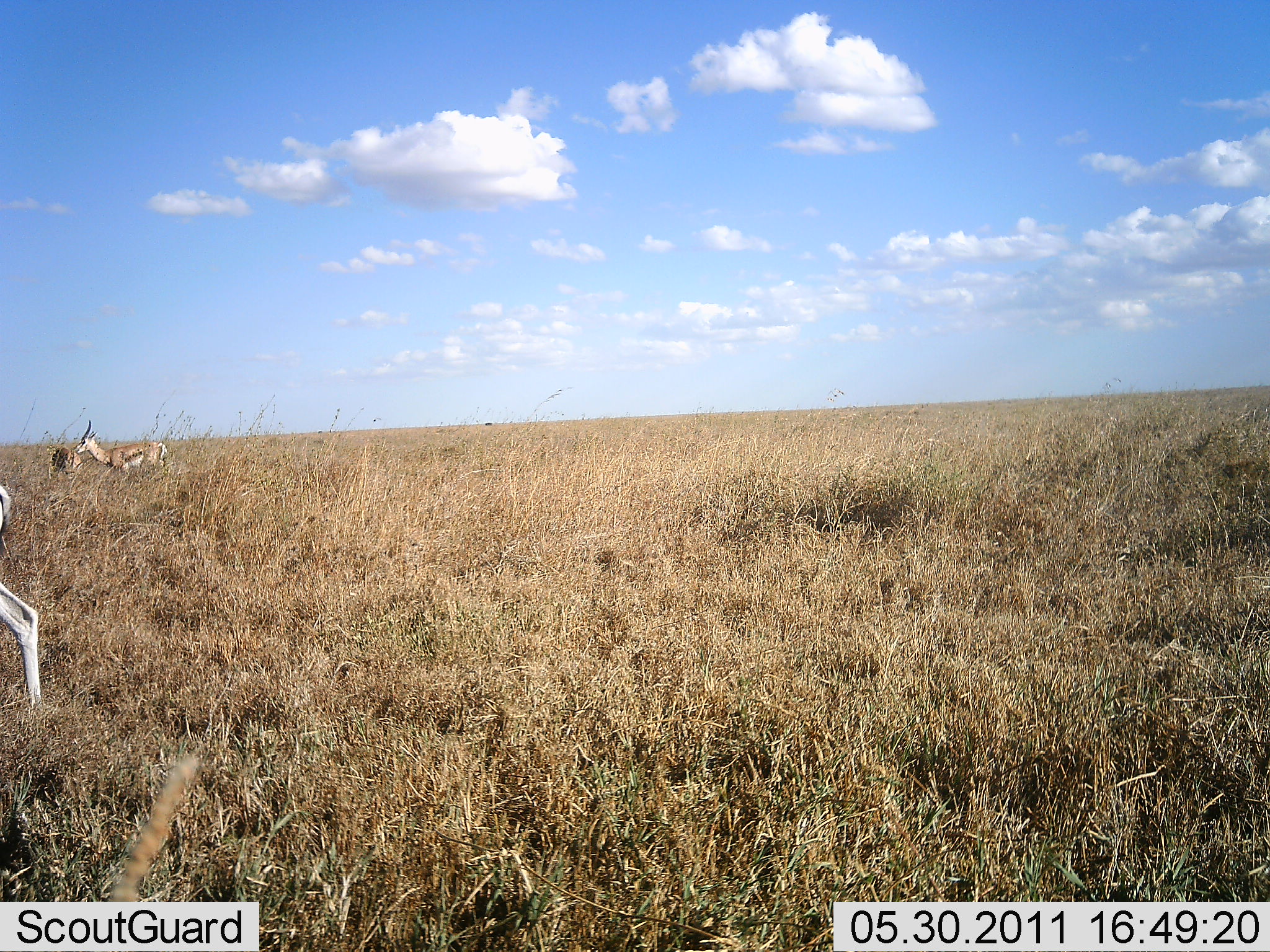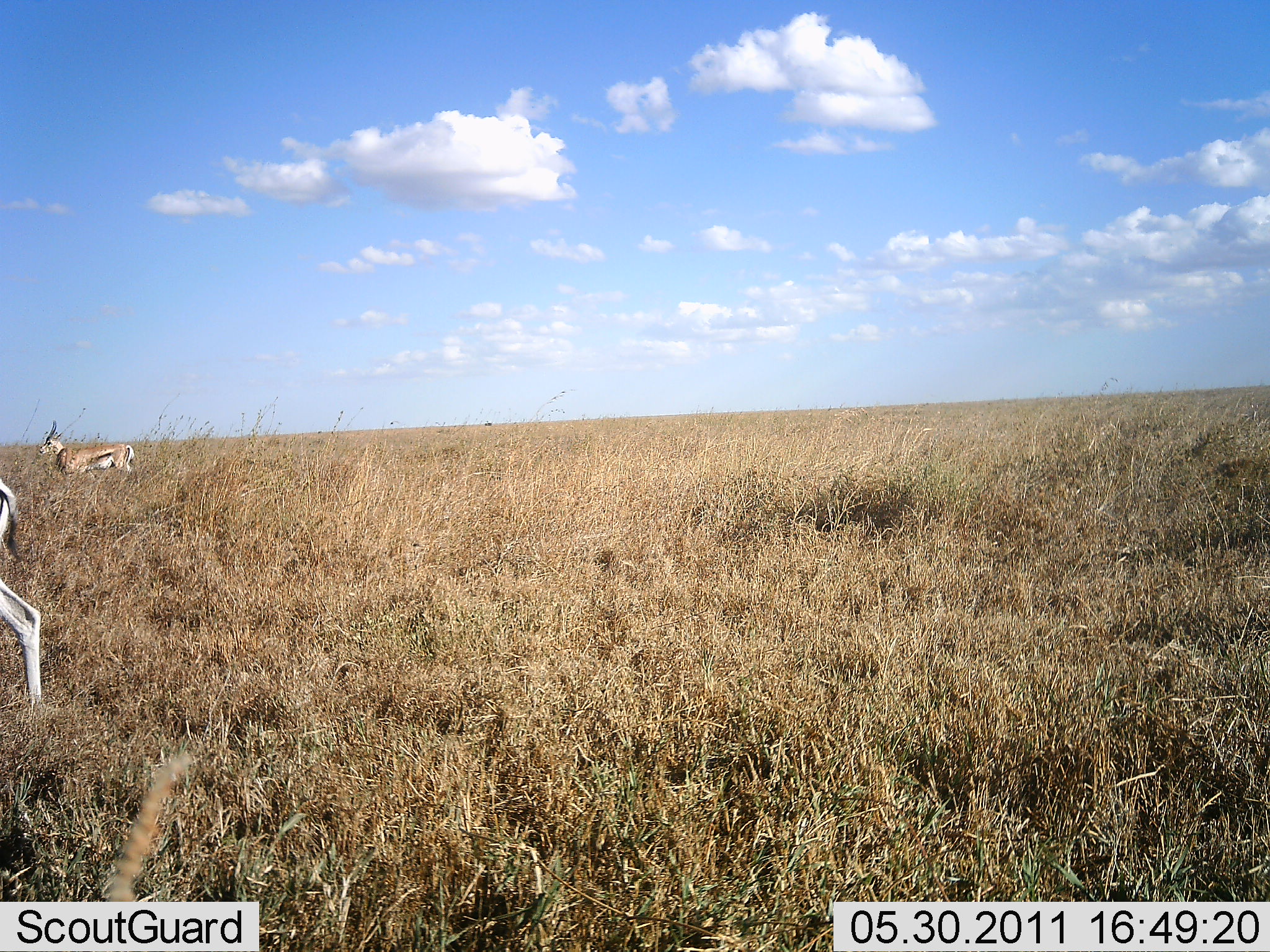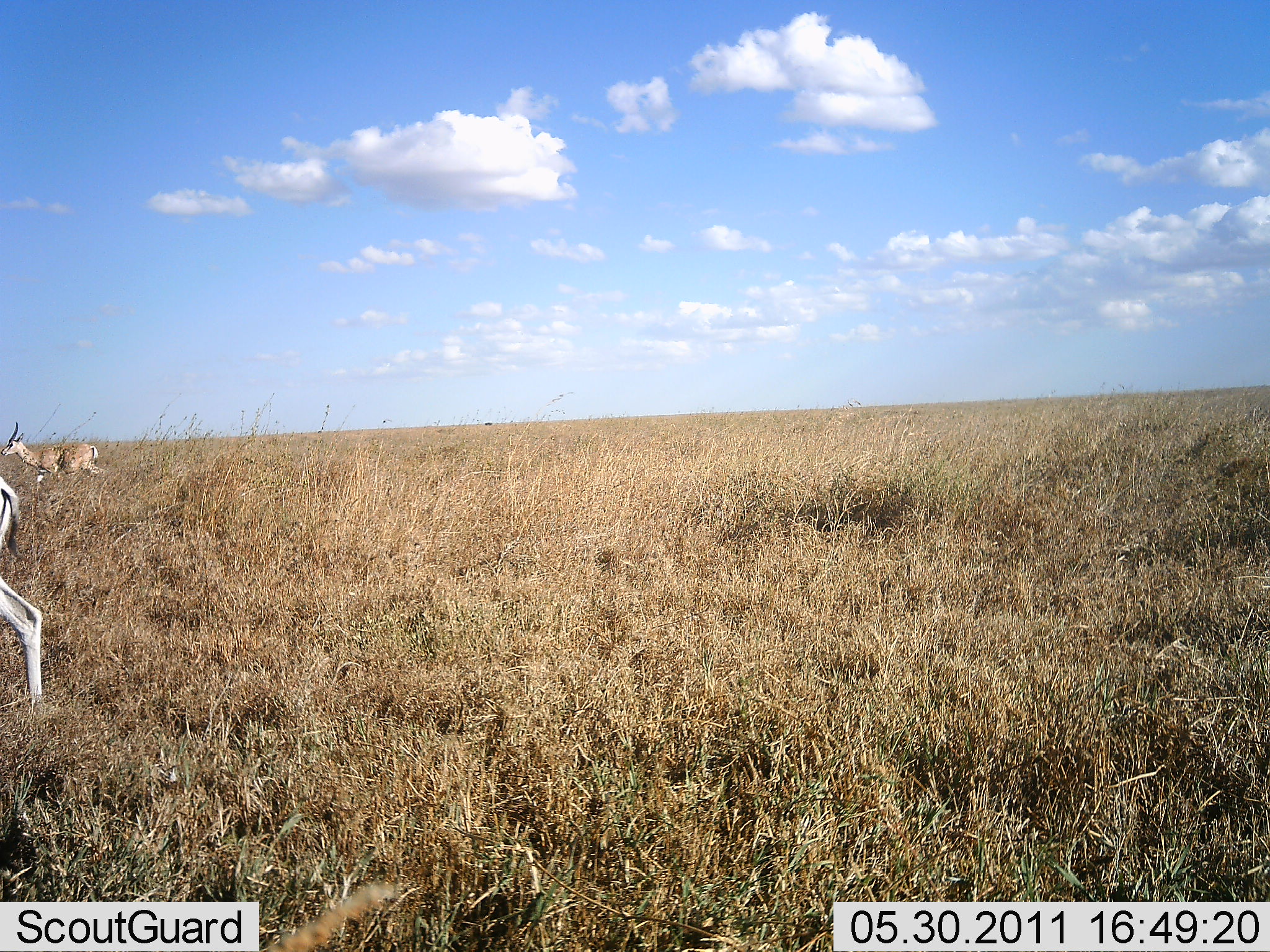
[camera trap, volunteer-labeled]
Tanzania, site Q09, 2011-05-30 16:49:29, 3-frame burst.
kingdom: Animalia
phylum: Chordata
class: Mammalia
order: Artiodactyla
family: Bovidae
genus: Eudorcas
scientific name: Eudorcas thomsonii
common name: thomson's gazelle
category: gazellethomsons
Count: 2.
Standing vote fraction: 53%.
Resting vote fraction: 0%.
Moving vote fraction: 87%.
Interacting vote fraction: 0%.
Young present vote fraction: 0%.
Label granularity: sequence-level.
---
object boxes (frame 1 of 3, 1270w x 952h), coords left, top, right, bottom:
animal: 109, 754, 199, 902; 0, 482, 42, 708; 70, 419, 170, 478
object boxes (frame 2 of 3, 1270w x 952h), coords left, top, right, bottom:
animal: 101, 754, 193, 899; 1, 475, 45, 702; 37, 418, 137, 480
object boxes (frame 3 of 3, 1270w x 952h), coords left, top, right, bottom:
animal: 0, 473, 46, 699; 0, 418, 107, 480